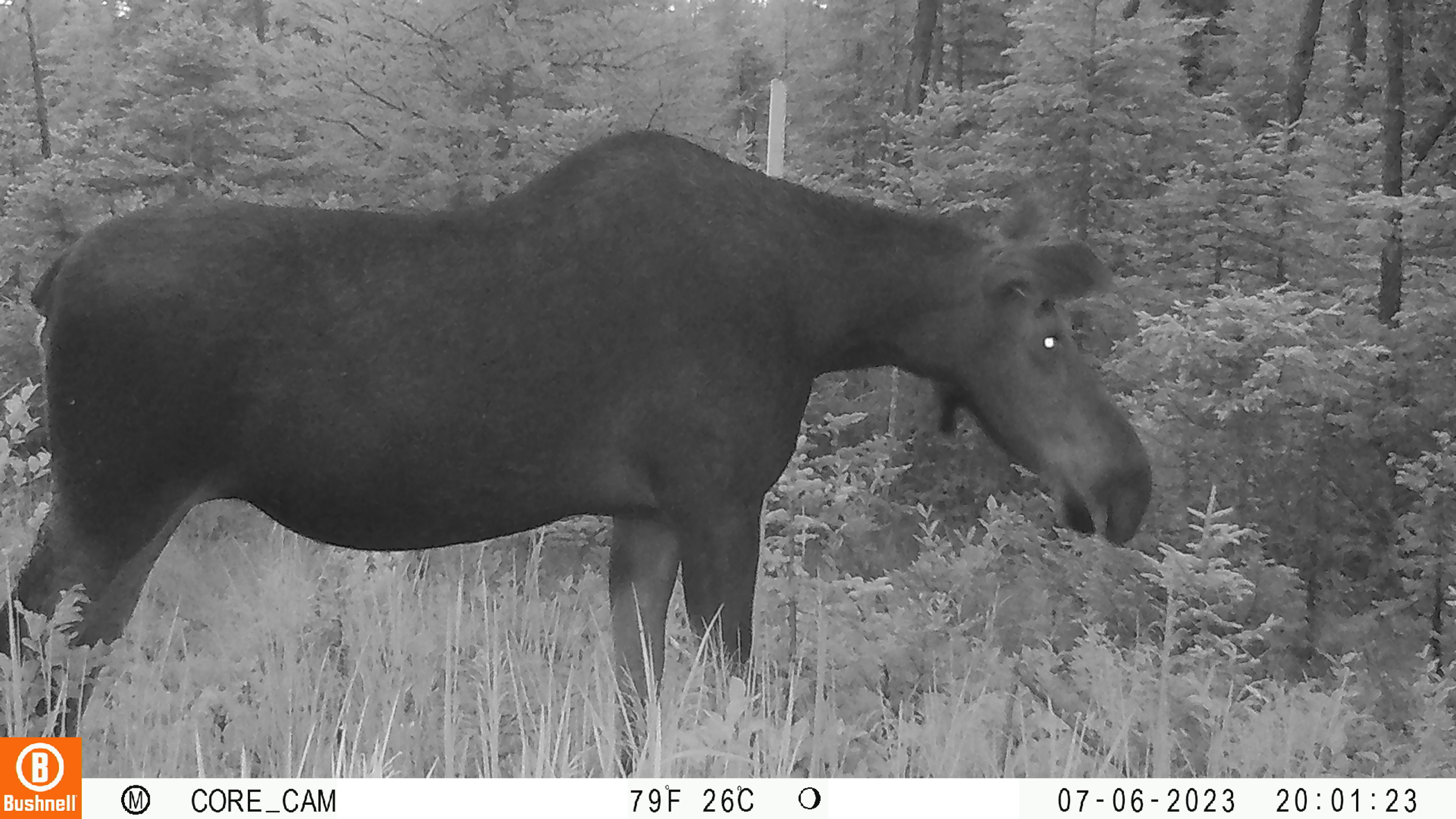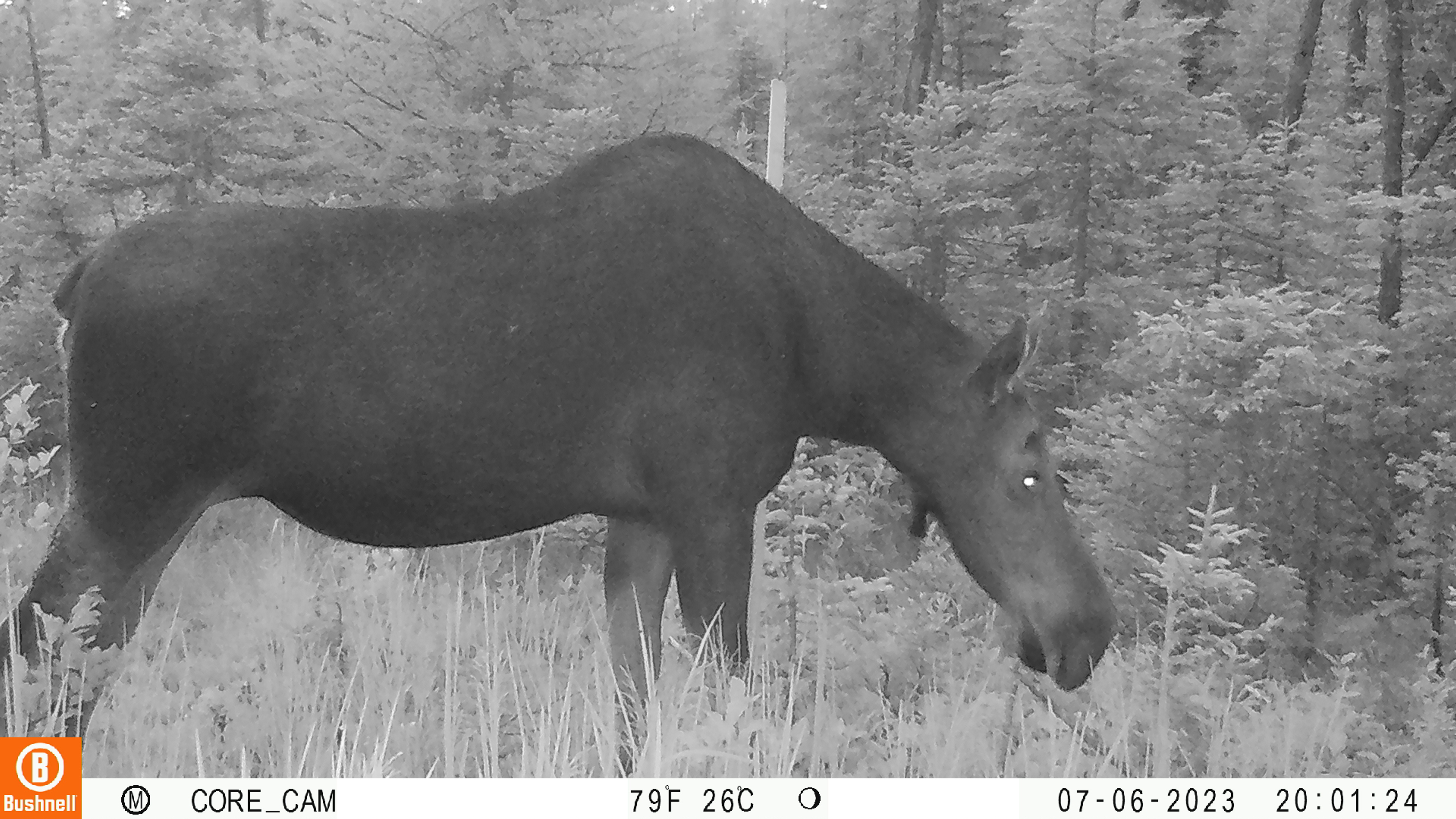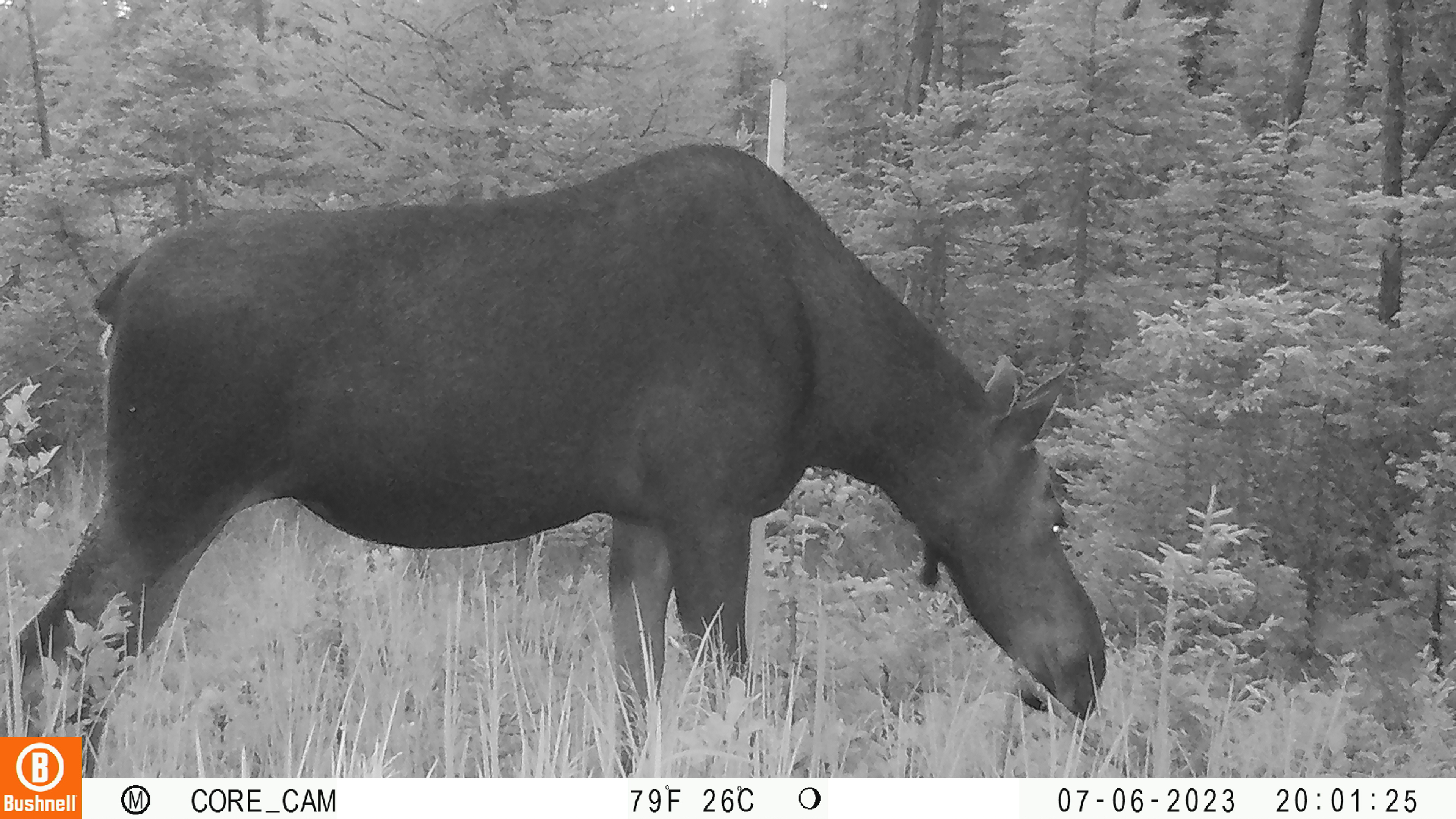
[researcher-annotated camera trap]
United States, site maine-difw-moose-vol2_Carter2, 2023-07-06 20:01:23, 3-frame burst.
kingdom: Animalia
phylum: Chordata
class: Mammalia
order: Artiodactyla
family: Cervidae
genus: Alces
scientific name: Alces alces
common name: moose